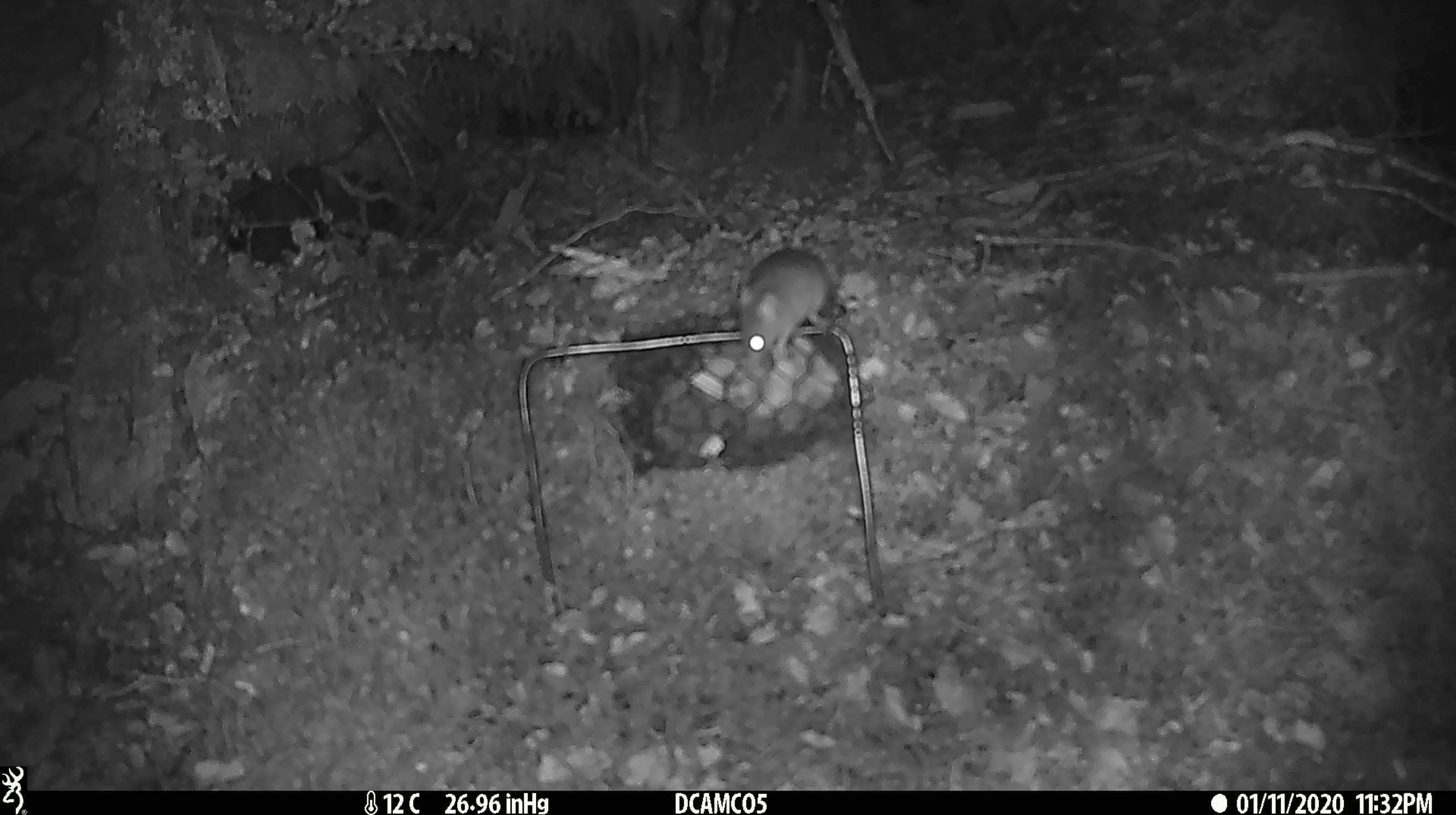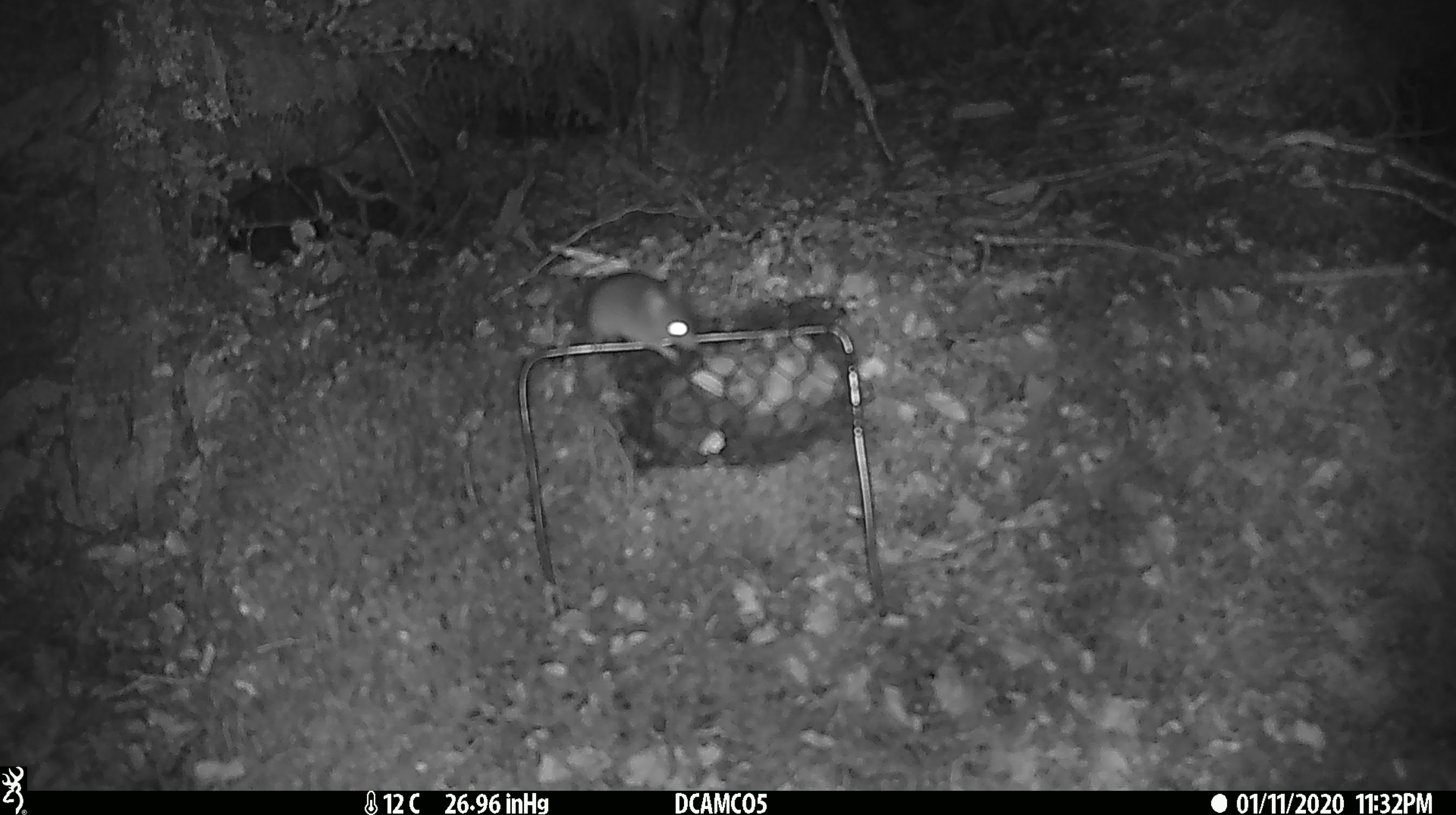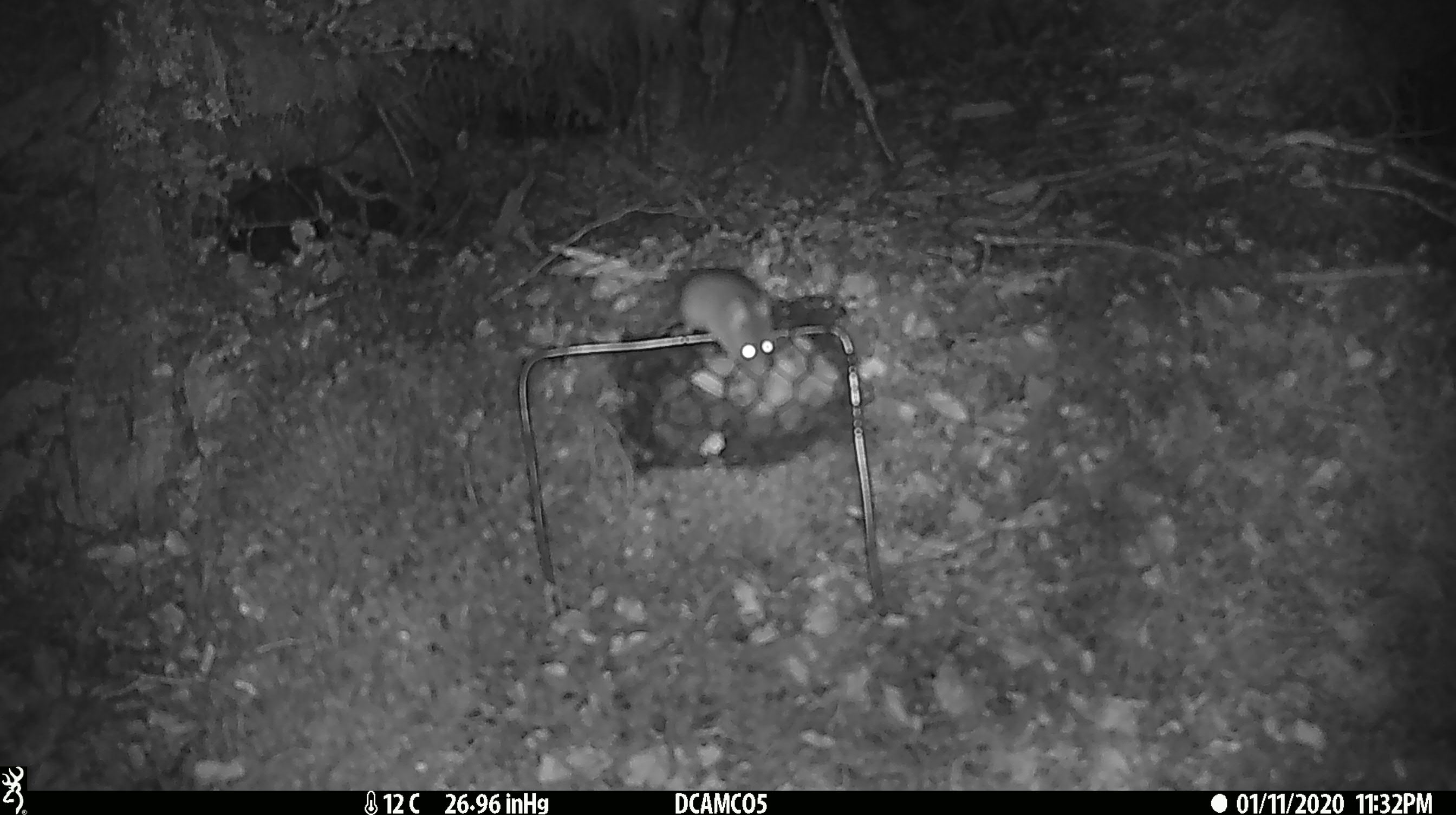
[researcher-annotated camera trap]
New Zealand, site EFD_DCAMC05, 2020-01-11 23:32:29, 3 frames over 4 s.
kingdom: Animalia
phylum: Chordata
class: Mammalia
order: Rodentia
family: Muridae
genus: Mus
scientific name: Mus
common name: mouse